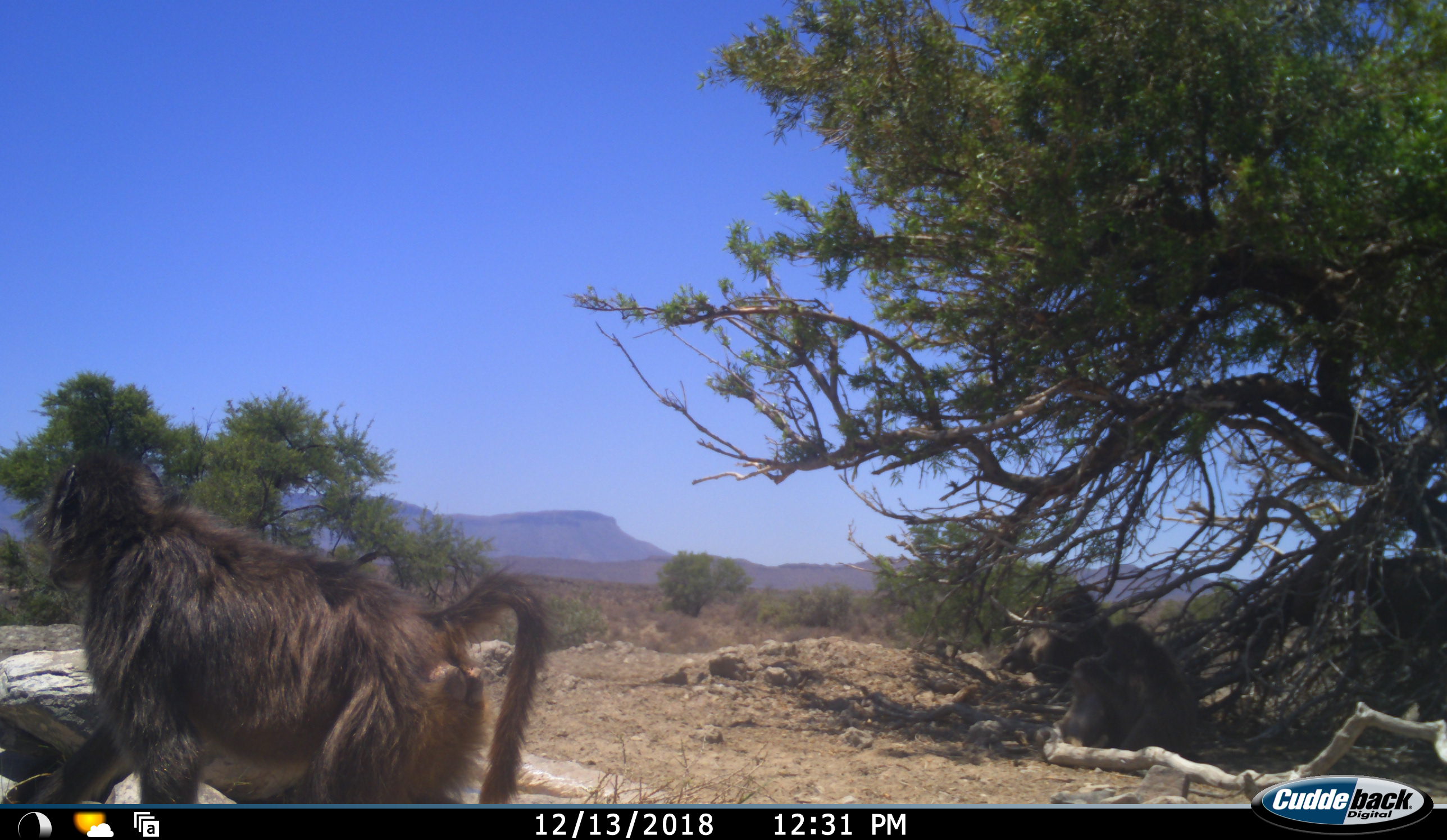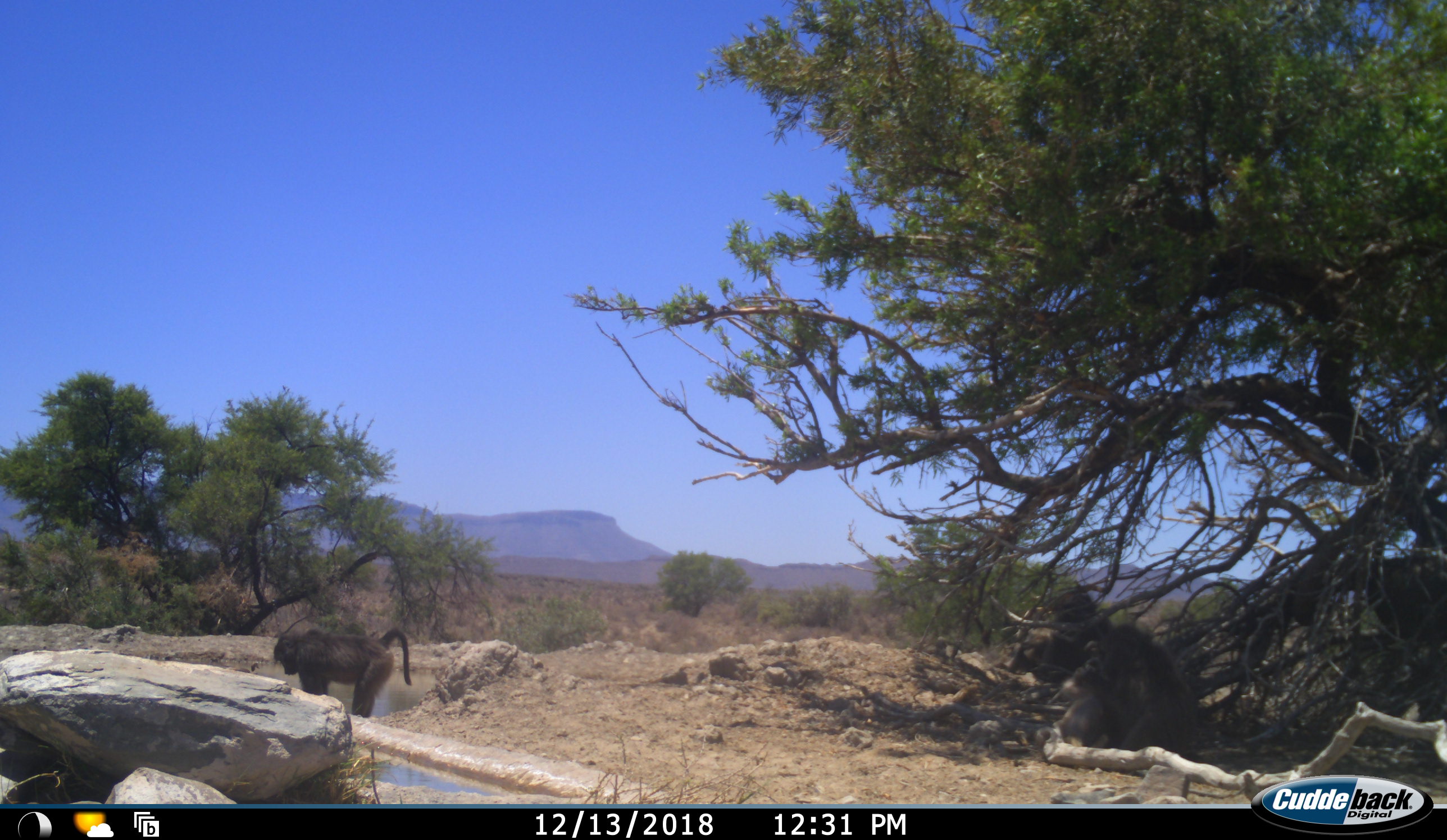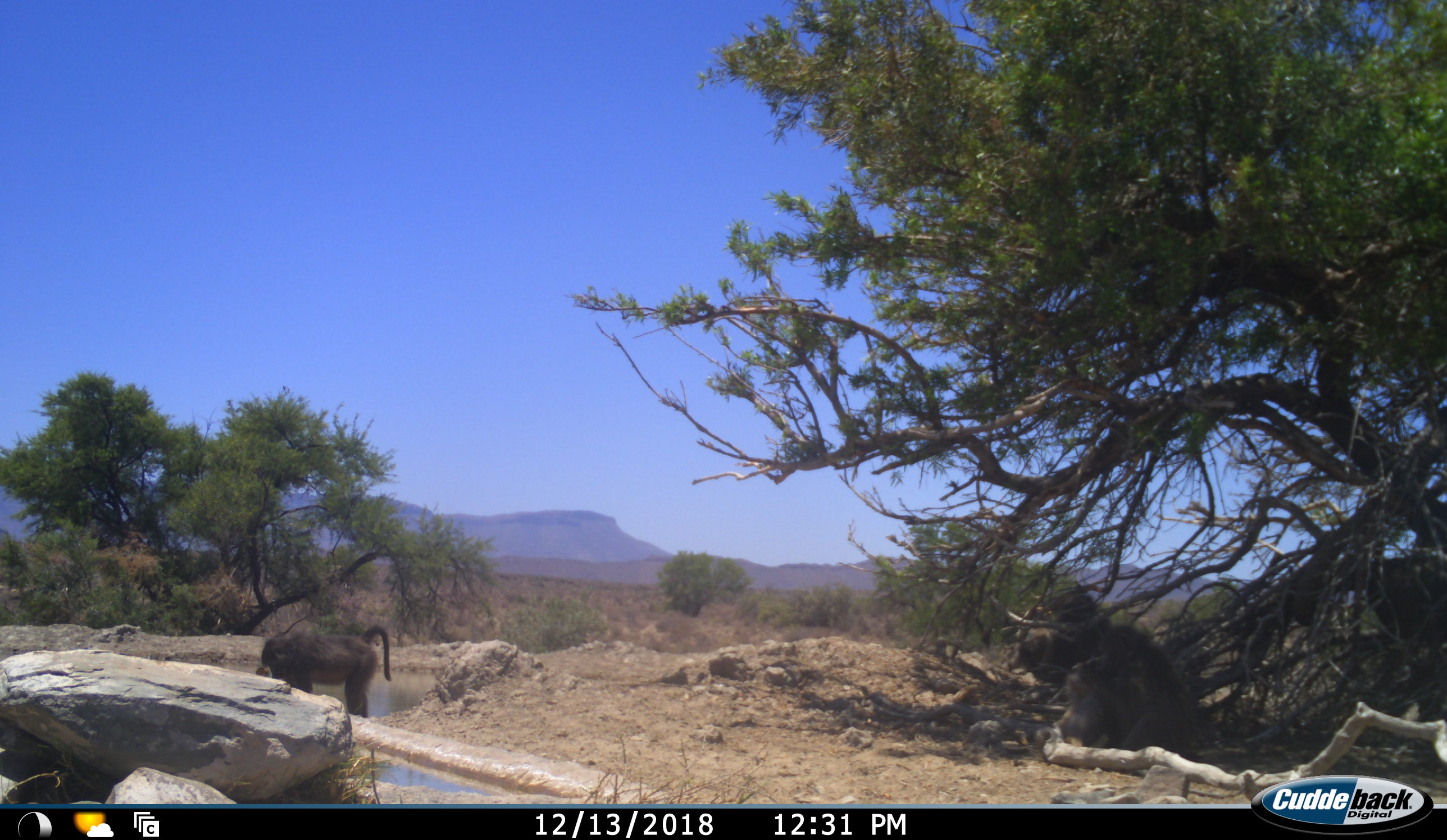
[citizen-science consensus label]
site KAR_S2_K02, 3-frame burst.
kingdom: Animalia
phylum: Chordata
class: Mammalia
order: Primates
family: Cercopithecidae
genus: Papio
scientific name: Papio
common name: baboon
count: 4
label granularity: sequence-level